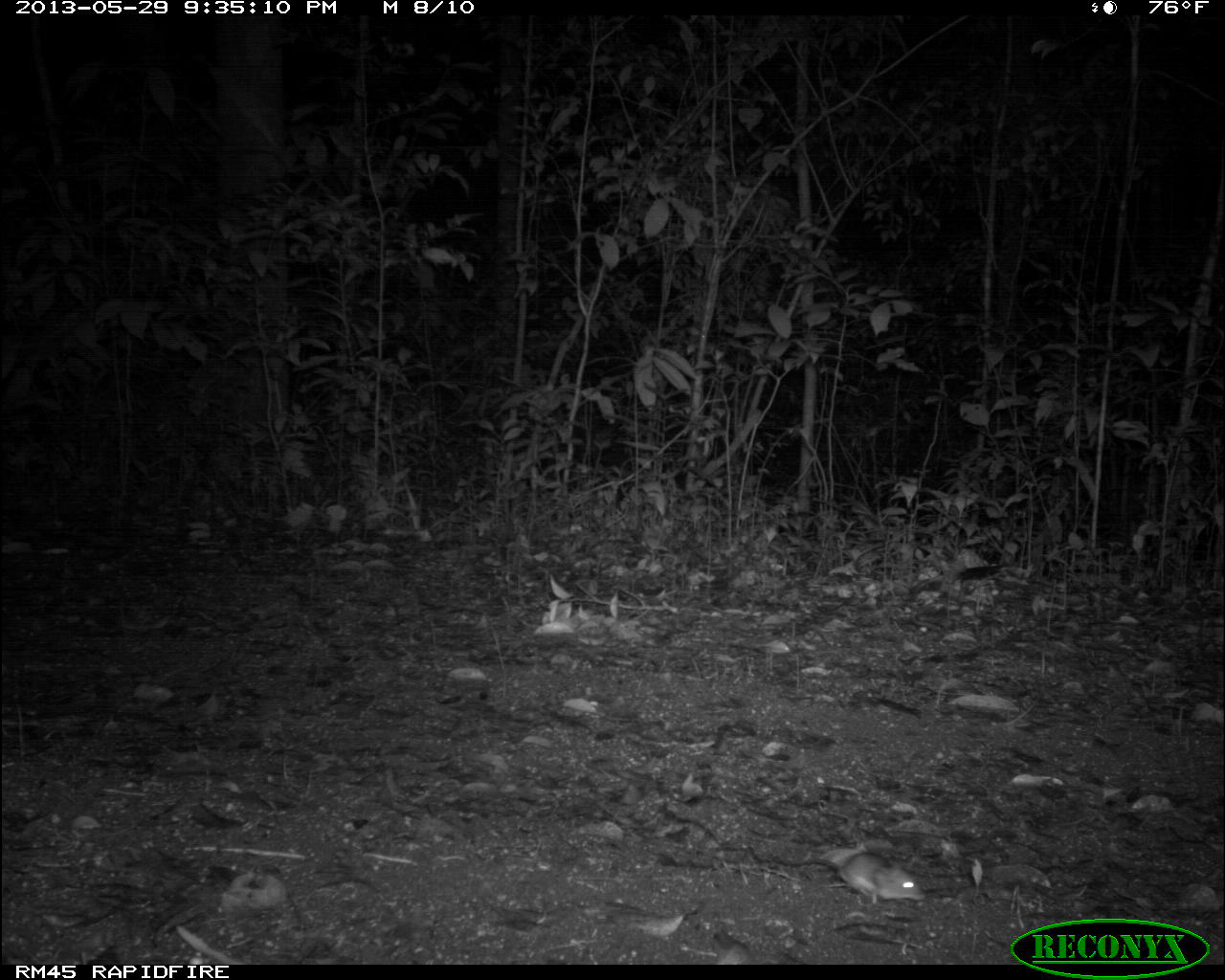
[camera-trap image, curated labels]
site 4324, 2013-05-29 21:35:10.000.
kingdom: Animalia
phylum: Chordata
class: Mammalia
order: Rodentia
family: Cricetidae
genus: Peromyscus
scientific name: Peromyscus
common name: deermice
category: peromyscus sp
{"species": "peromyscus sp (deermice) (Peromyscus)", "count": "1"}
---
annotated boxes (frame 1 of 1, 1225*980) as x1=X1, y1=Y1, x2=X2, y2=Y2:
peromyscus sp: x1=776, y1=849, x2=925, y2=901